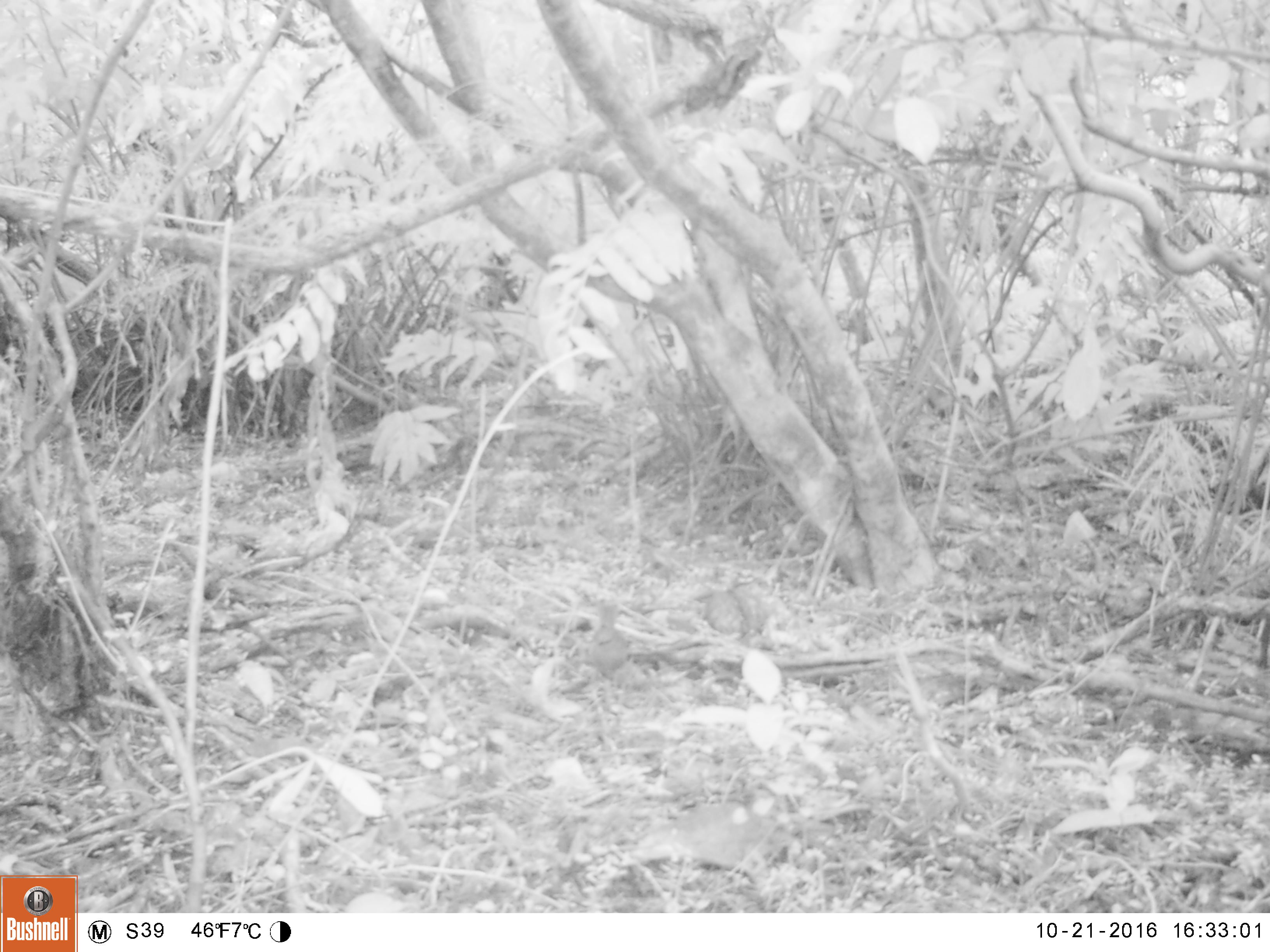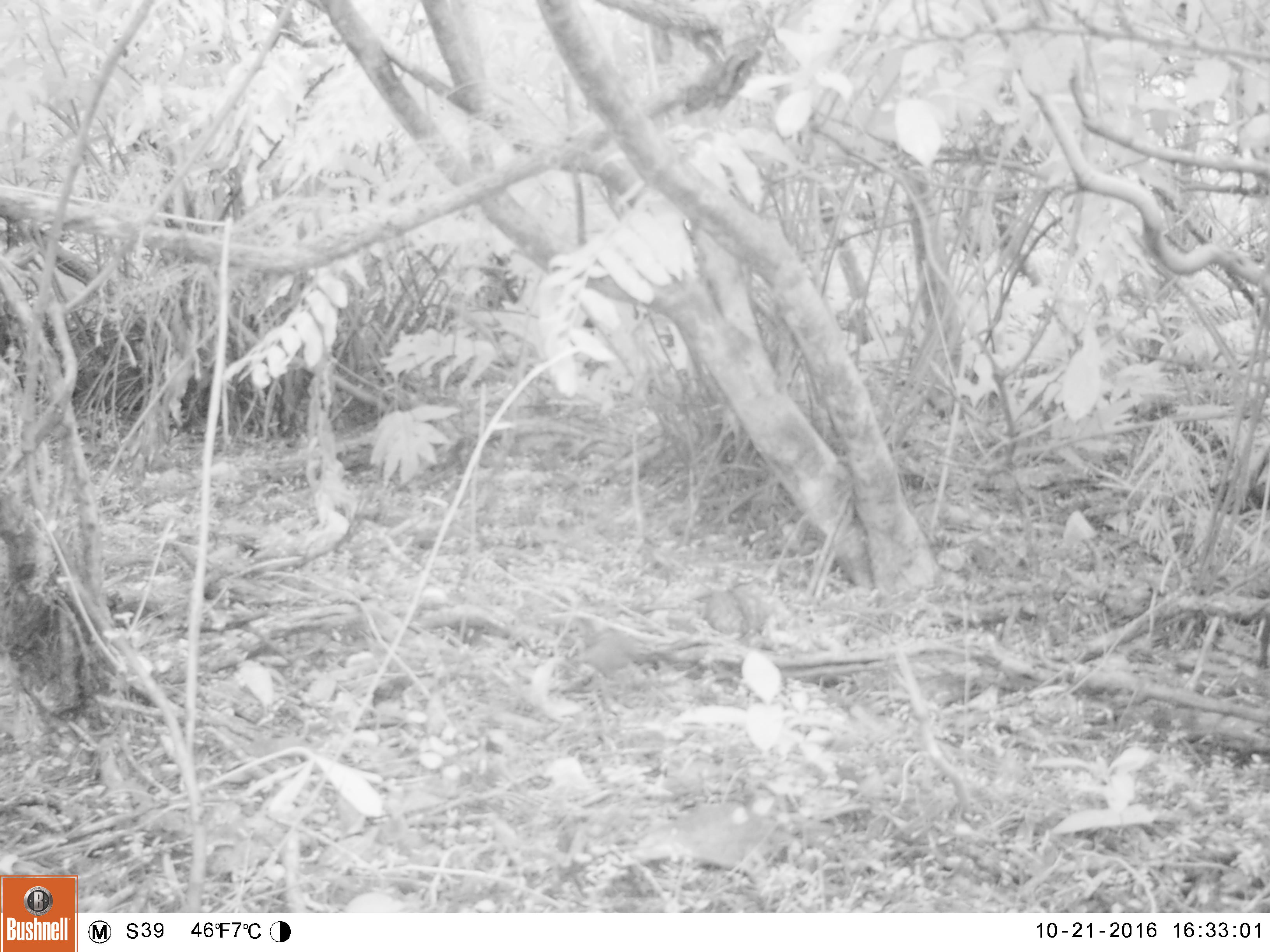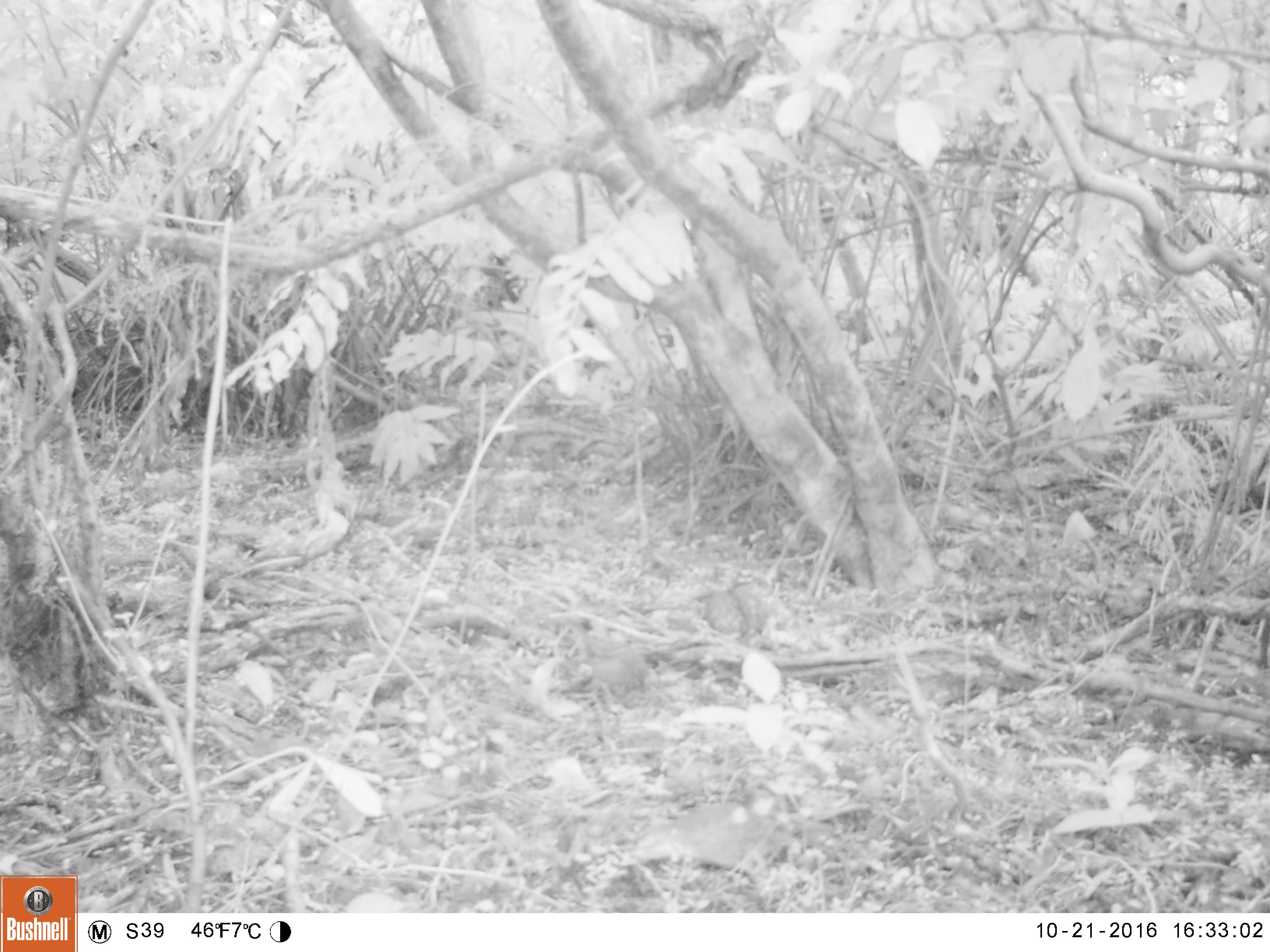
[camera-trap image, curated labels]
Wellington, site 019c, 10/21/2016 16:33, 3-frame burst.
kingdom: Animalia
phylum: Chordata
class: Aves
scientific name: Aves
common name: bird